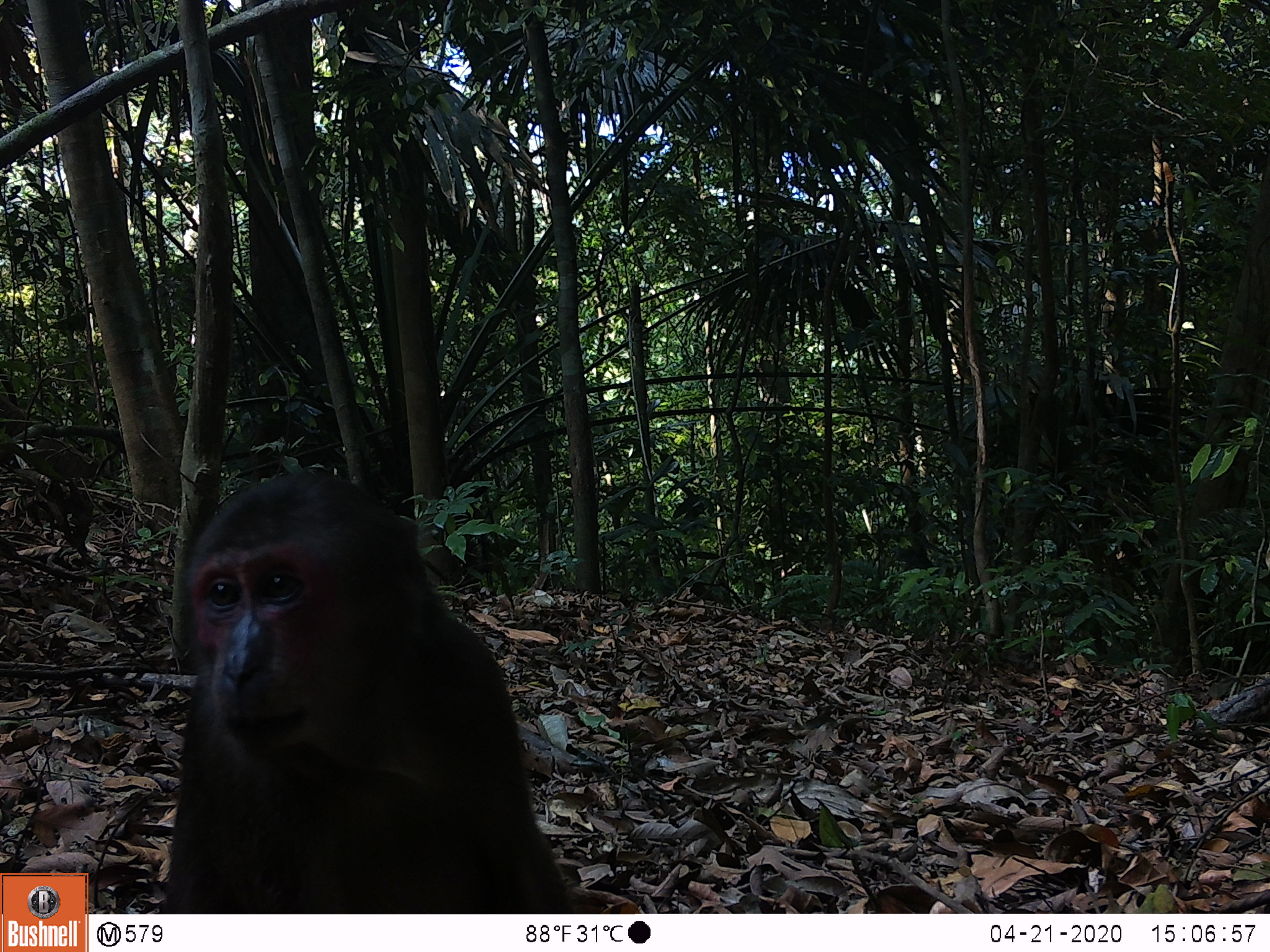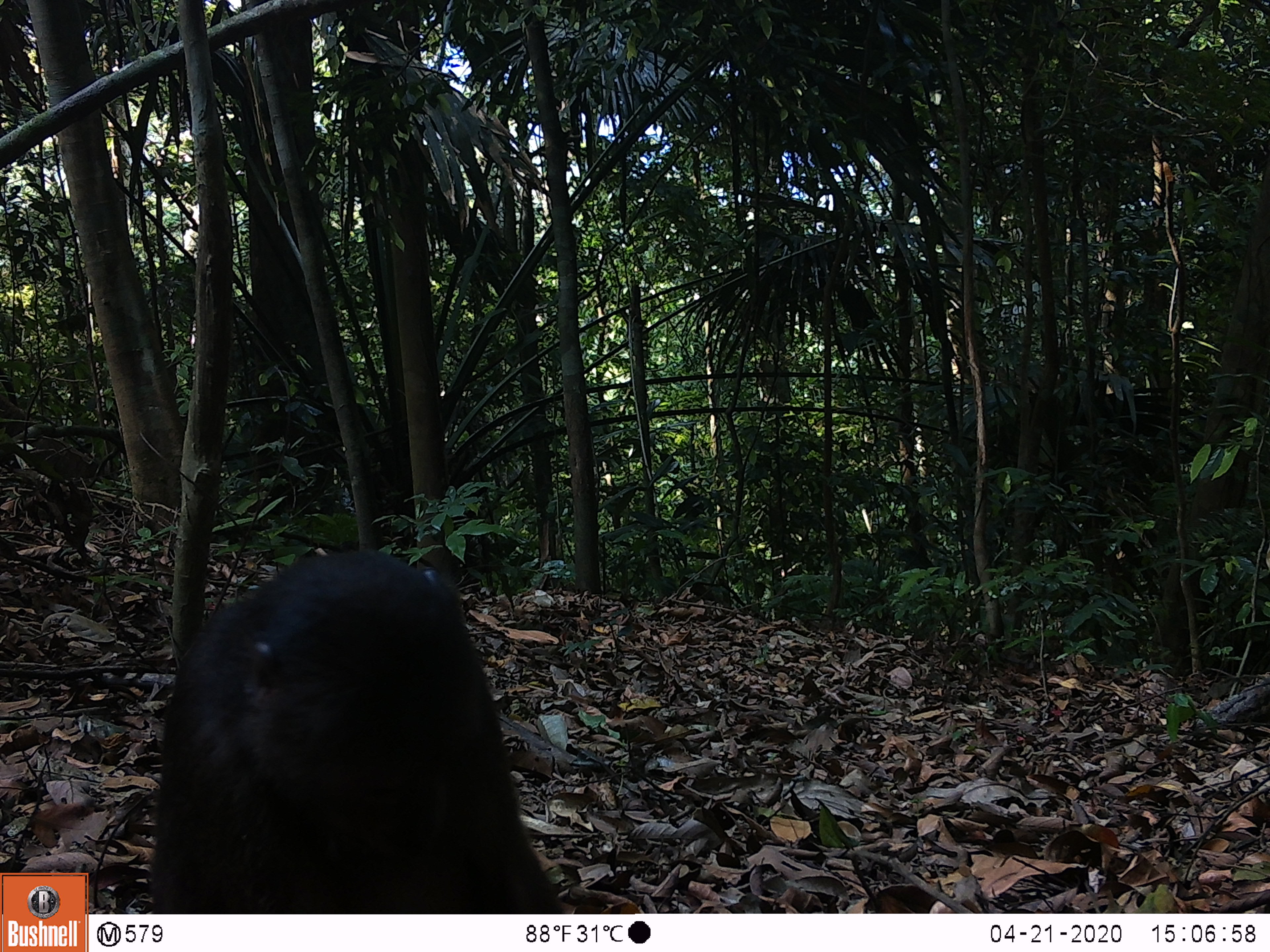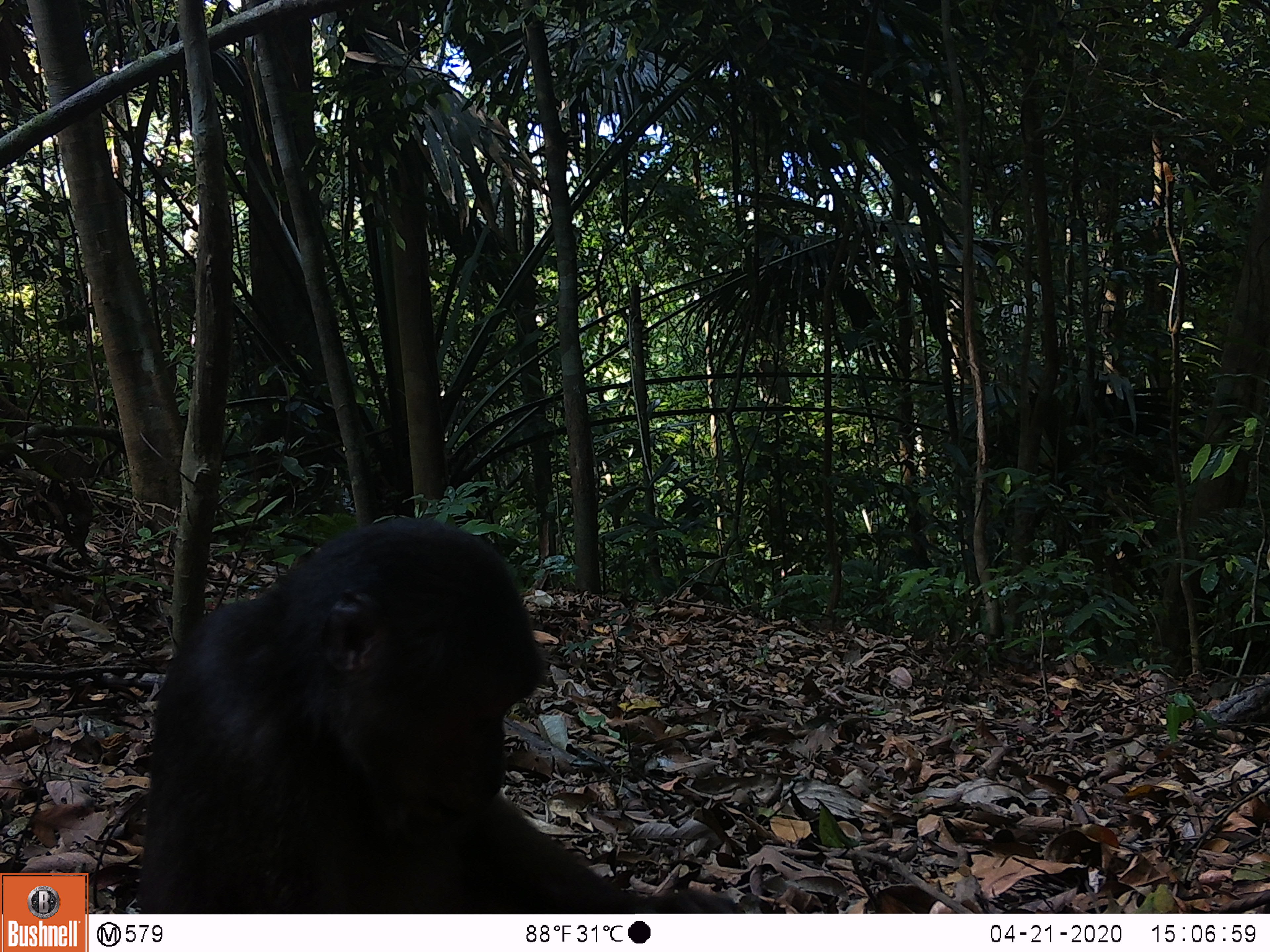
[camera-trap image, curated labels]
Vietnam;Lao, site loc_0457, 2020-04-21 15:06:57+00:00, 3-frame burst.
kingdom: Animalia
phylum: Chordata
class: Mammalia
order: Primates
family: Cercopithecidae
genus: Macaca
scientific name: Macaca arctoides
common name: stump-tailed macaque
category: stump tailed macaque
Stump tailed macaque (stump-tailed macaque) (Macaca arctoides). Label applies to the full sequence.